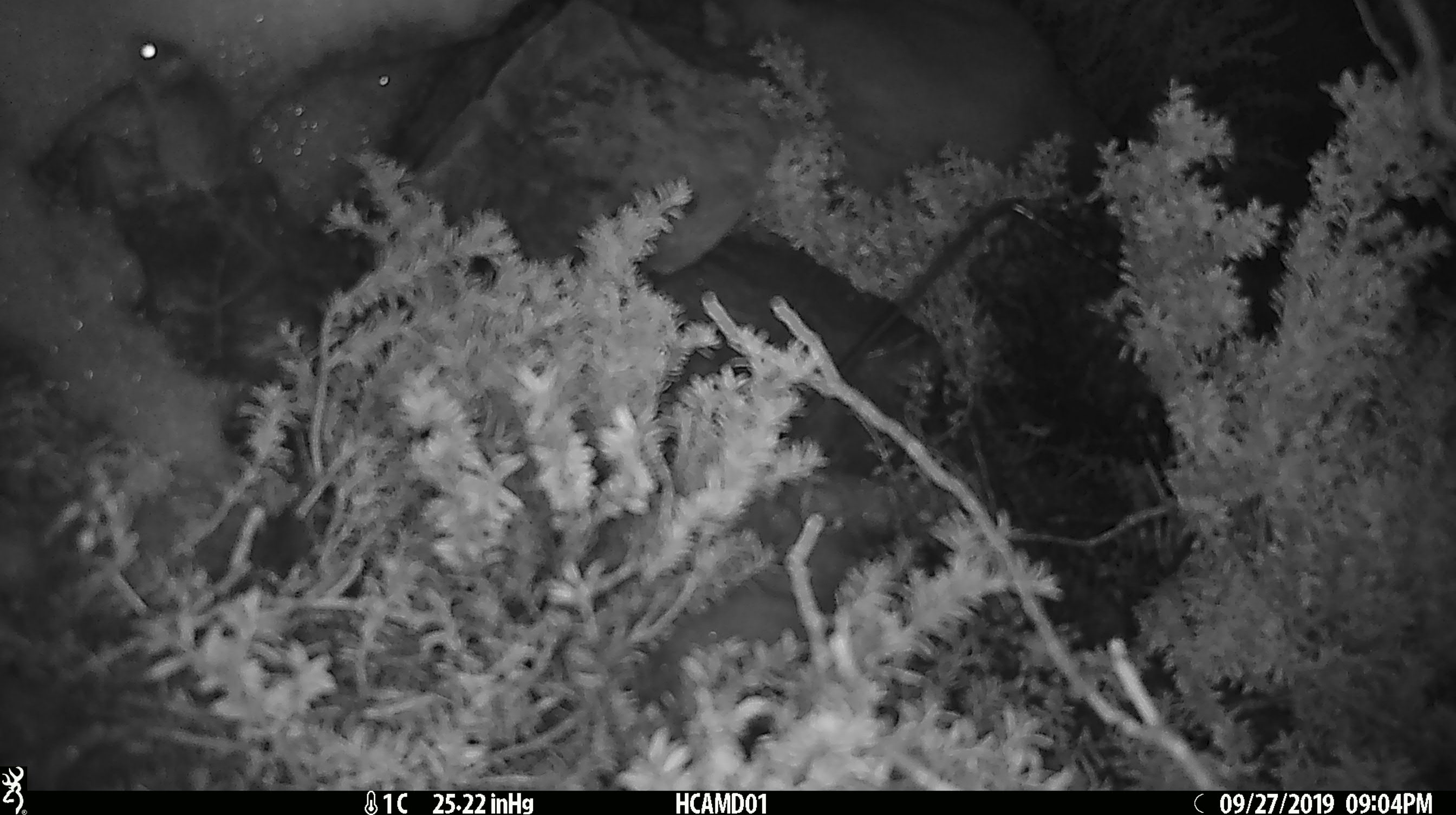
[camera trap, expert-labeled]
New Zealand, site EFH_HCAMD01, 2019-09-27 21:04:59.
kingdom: Animalia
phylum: Chordata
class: Mammalia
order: Rodentia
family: Muridae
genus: Mus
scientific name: Mus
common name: mouse